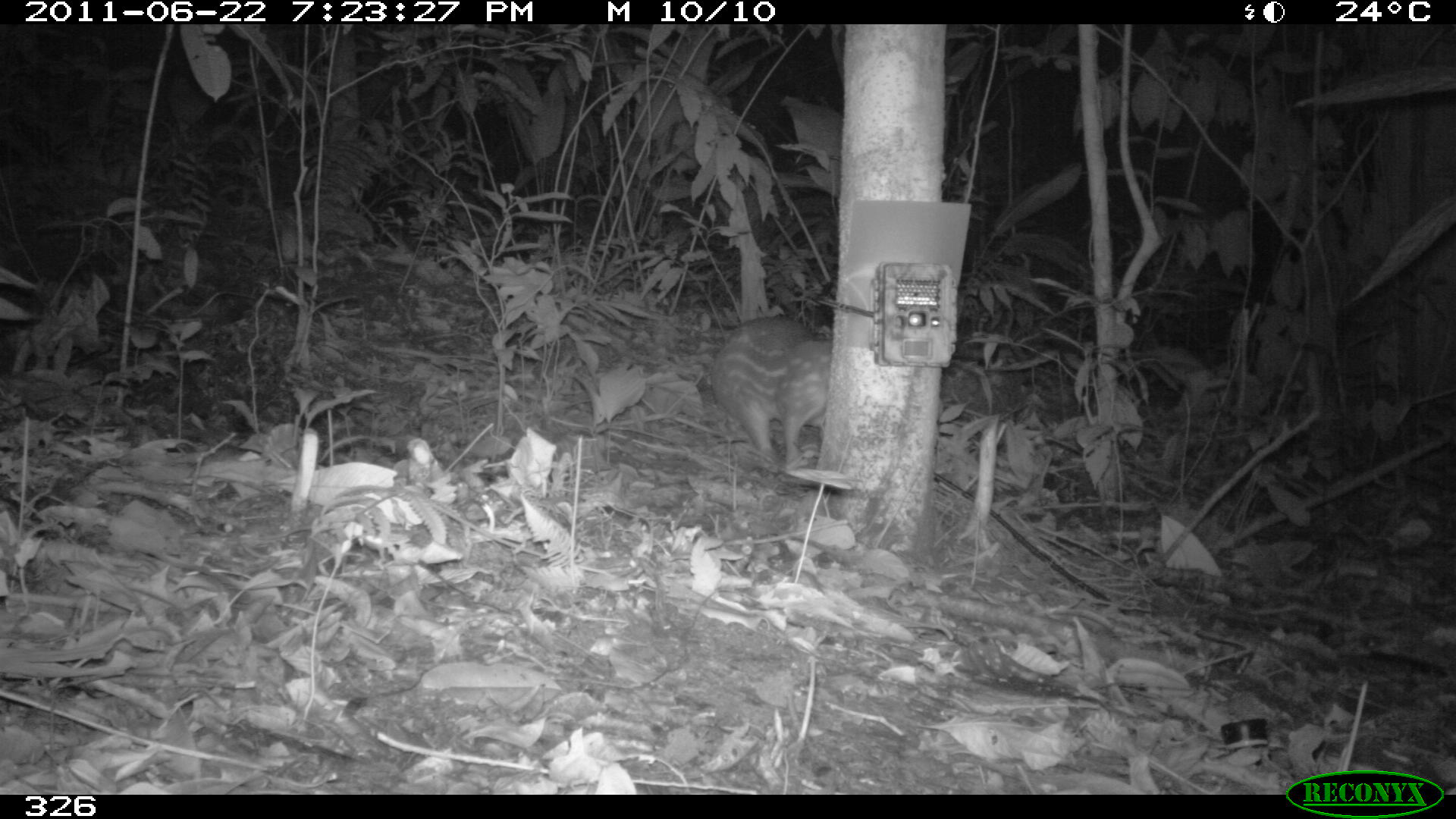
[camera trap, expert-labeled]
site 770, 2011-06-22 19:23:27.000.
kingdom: Animalia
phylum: Chordata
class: Mammalia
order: Rodentia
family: Cuniculidae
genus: Cuniculus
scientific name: Cuniculus paca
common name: spotted paca